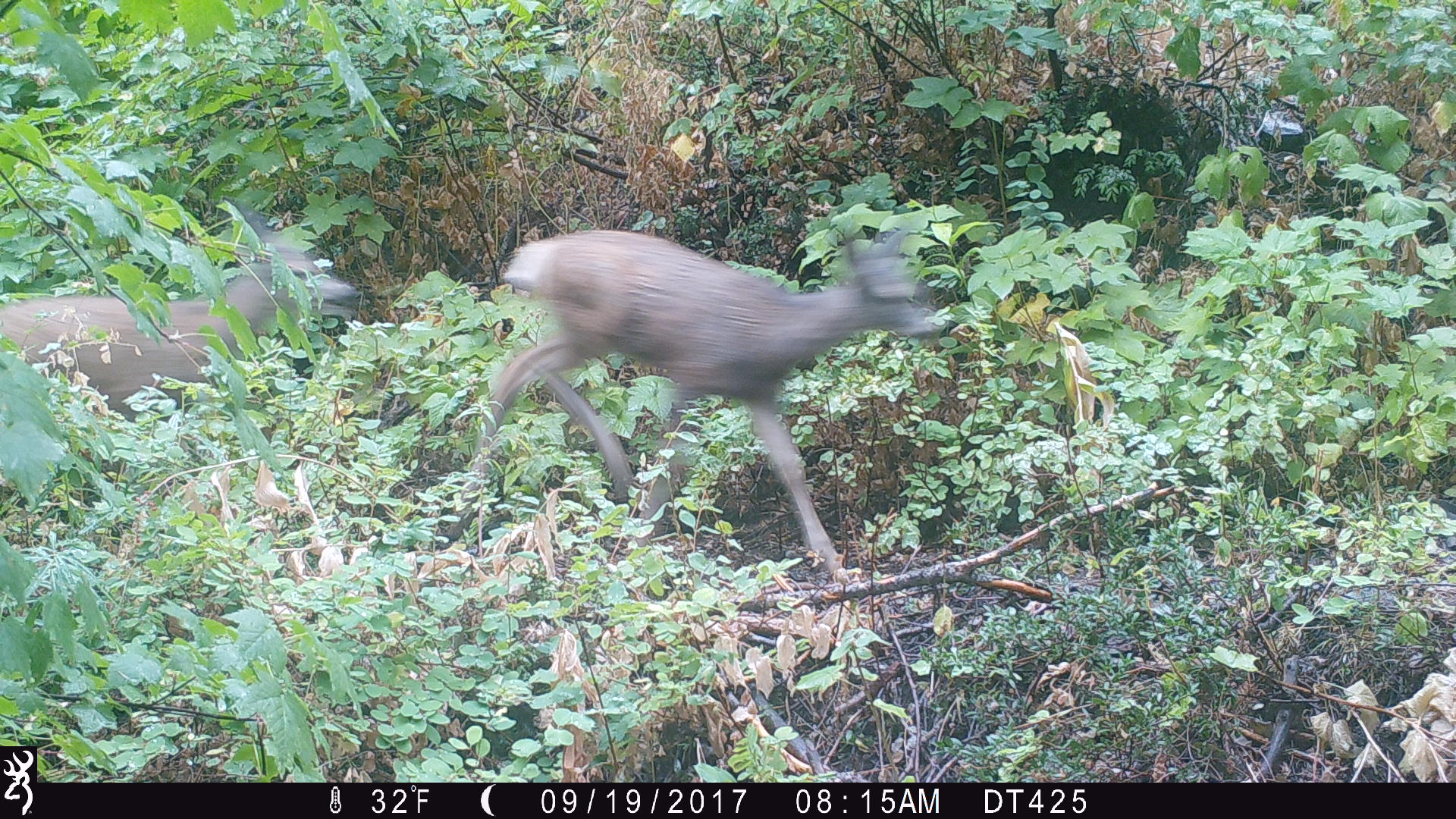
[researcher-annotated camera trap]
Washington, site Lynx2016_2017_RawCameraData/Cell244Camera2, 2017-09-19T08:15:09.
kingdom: Animalia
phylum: Chordata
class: Mammalia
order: Artiodactyla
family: Cervidae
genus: Odocoileus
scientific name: Odocoileus hemionus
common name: mule deer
Odocoileus hemionus (mule deer). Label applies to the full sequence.